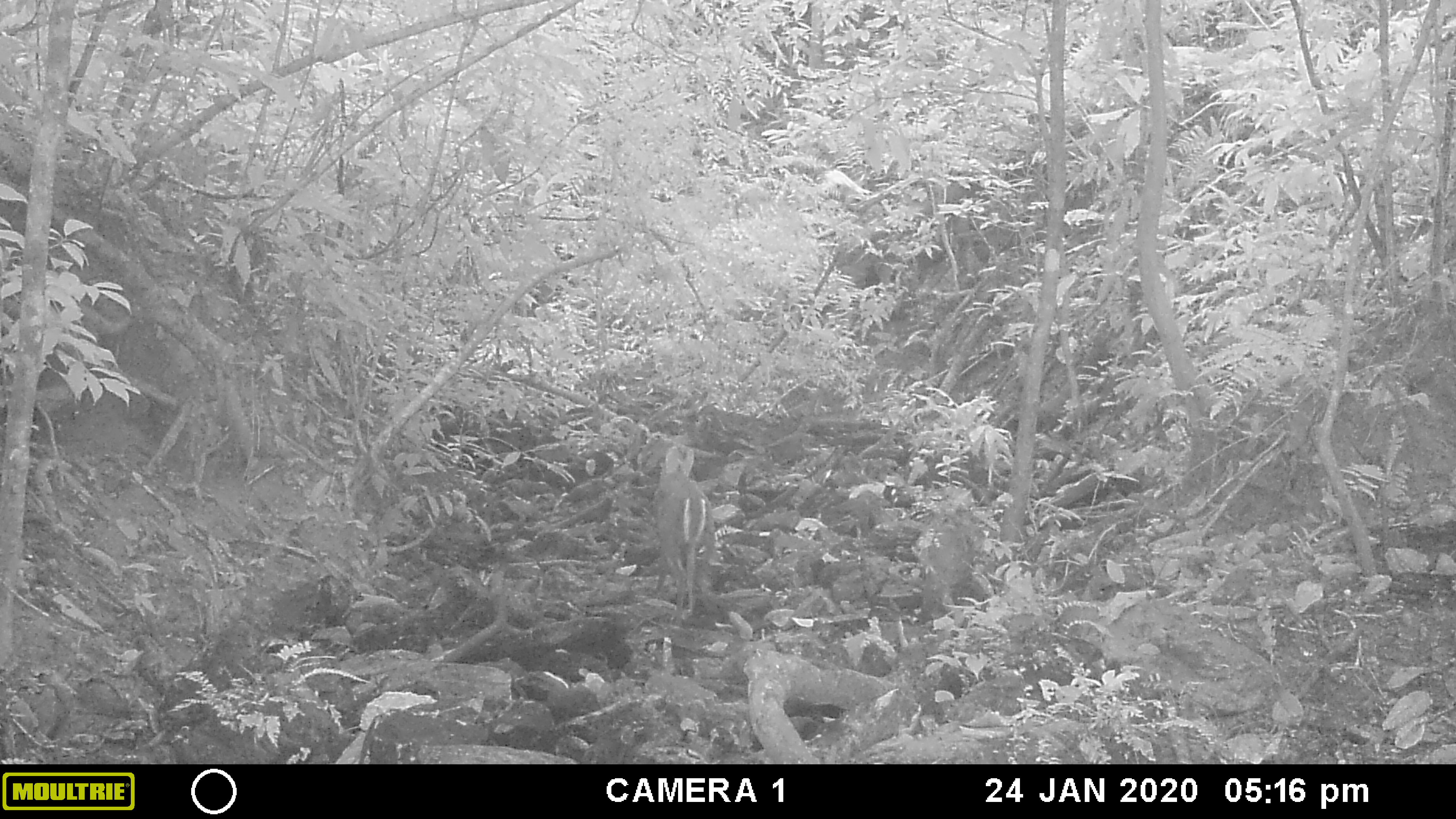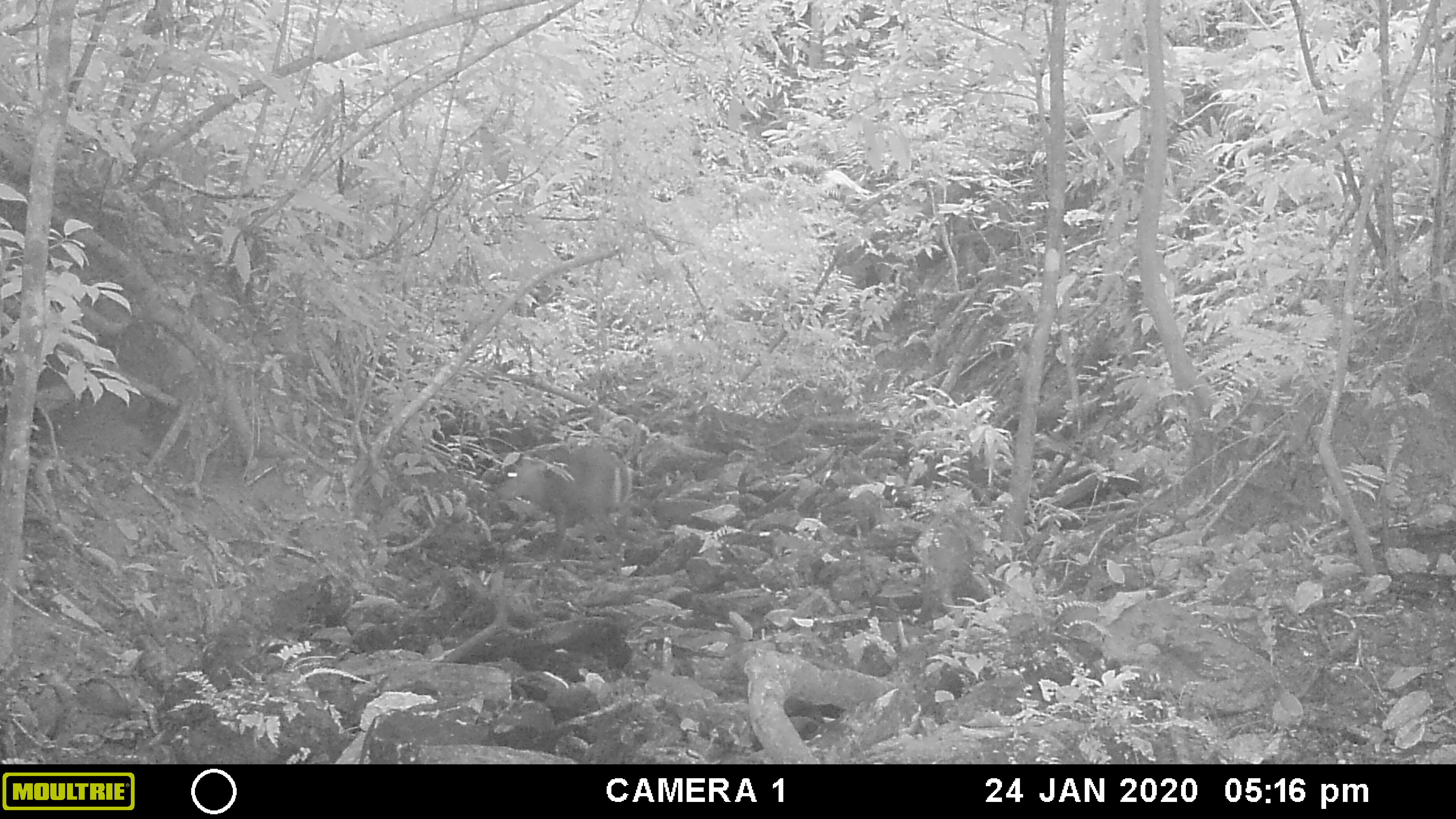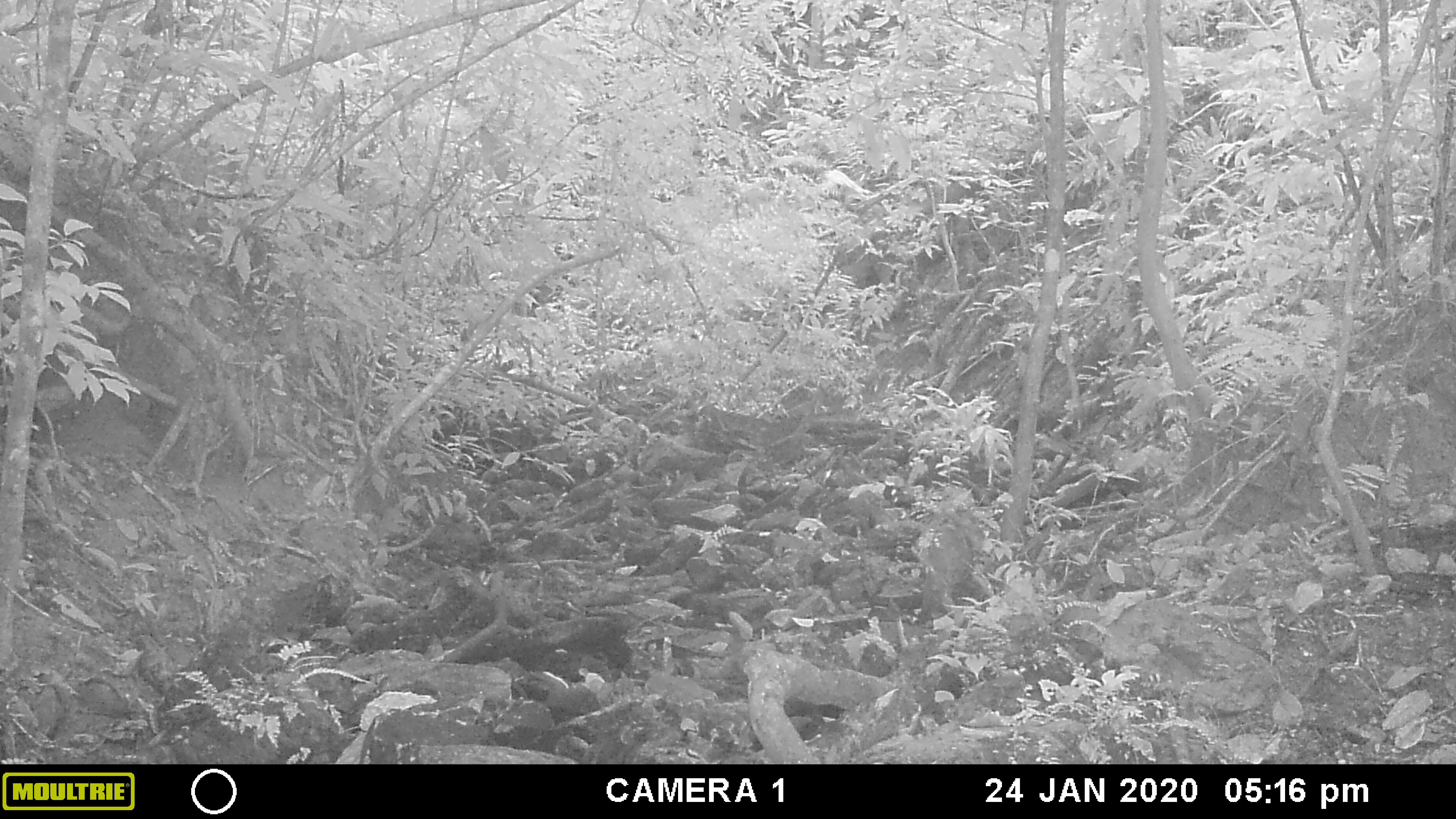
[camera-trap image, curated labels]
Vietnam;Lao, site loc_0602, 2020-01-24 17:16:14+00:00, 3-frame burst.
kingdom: Animalia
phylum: Chordata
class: Mammalia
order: Artiodactyla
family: Cervidae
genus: Muntiacus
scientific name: Muntiacus rooseveltorum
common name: roosevelt's muntjac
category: roosevelts muntjac group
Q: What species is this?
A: Roosevelts muntjac group (roosevelt's muntjac) (Muntiacus rooseveltorum).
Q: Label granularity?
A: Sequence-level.